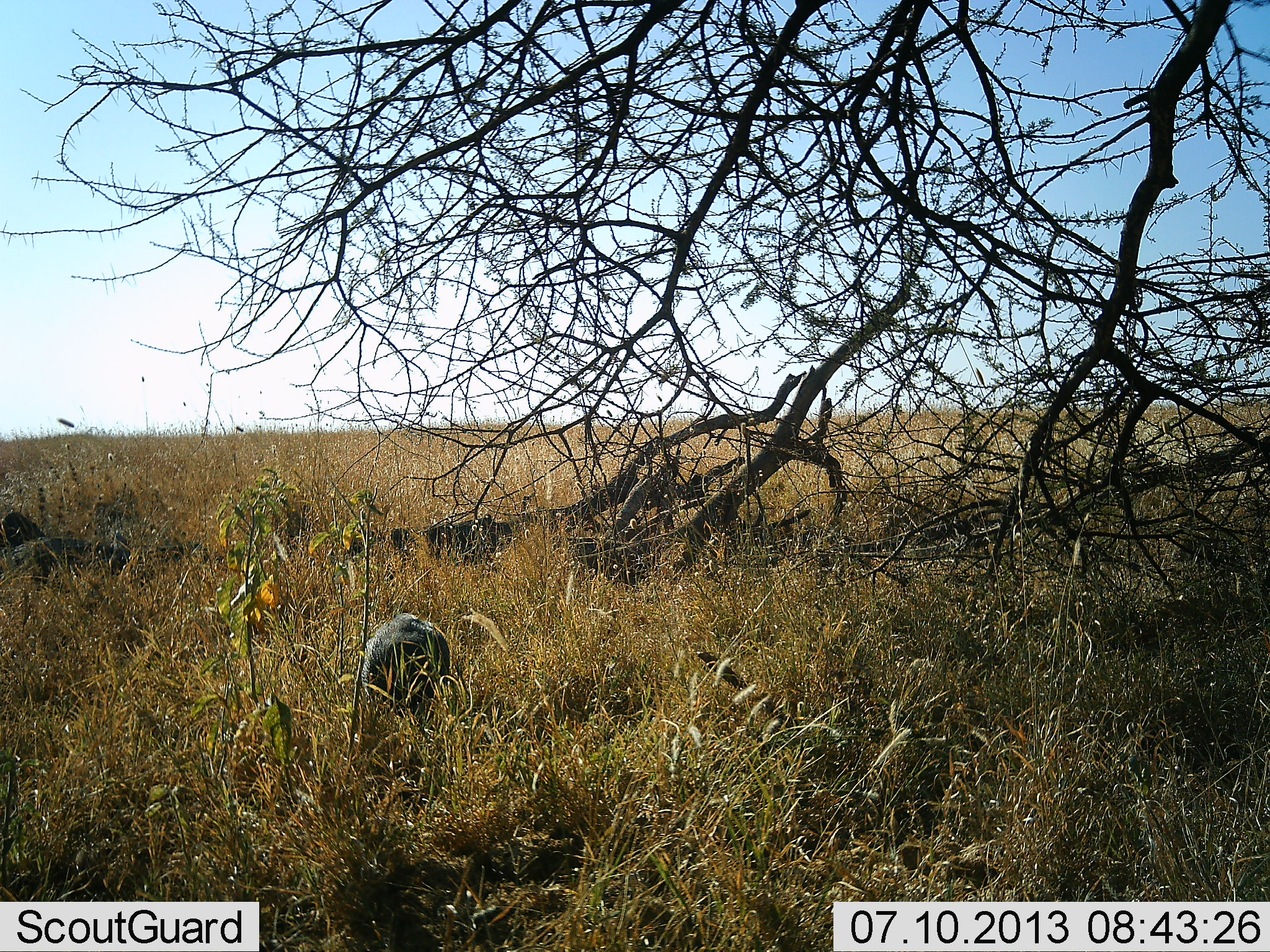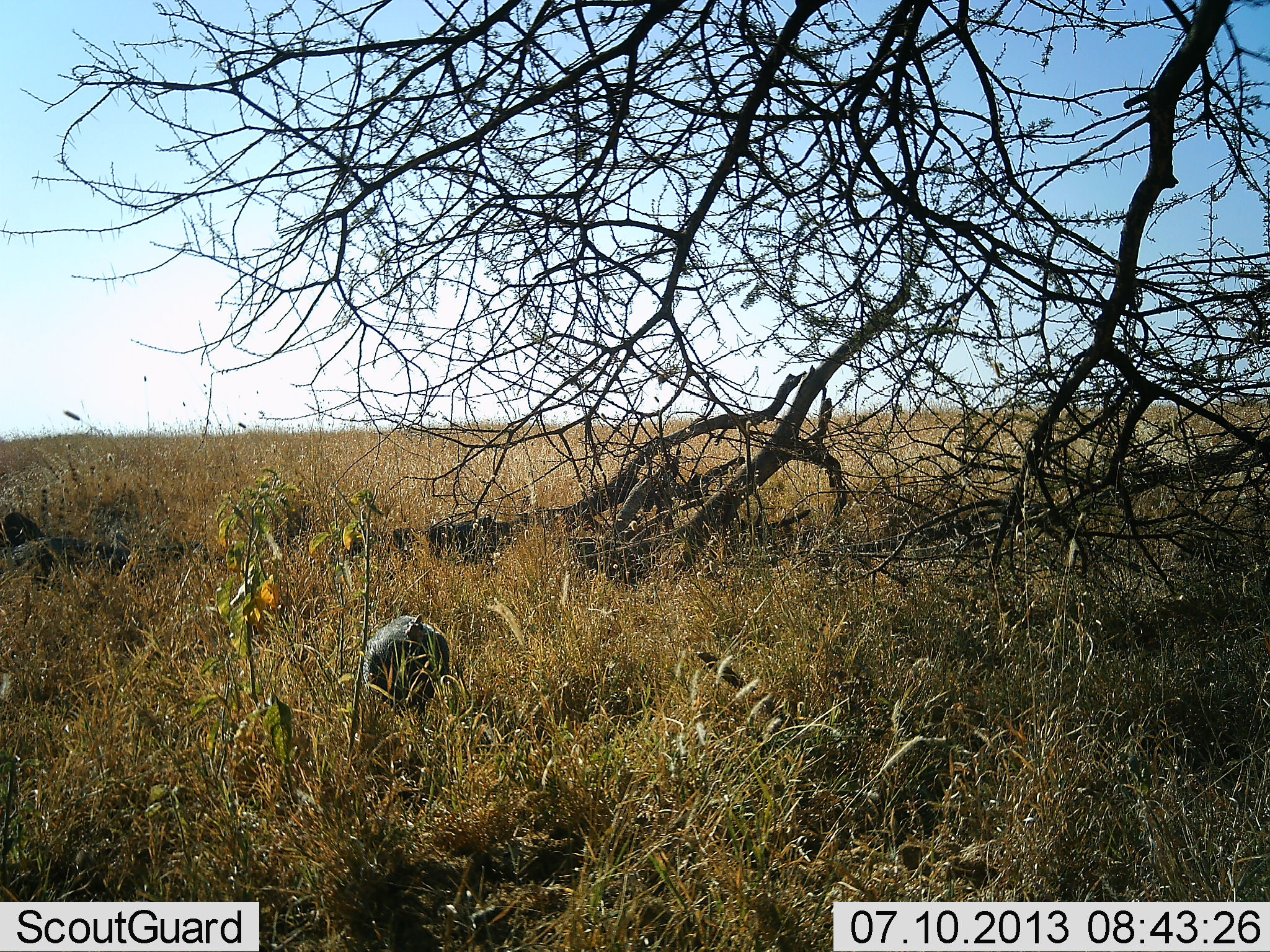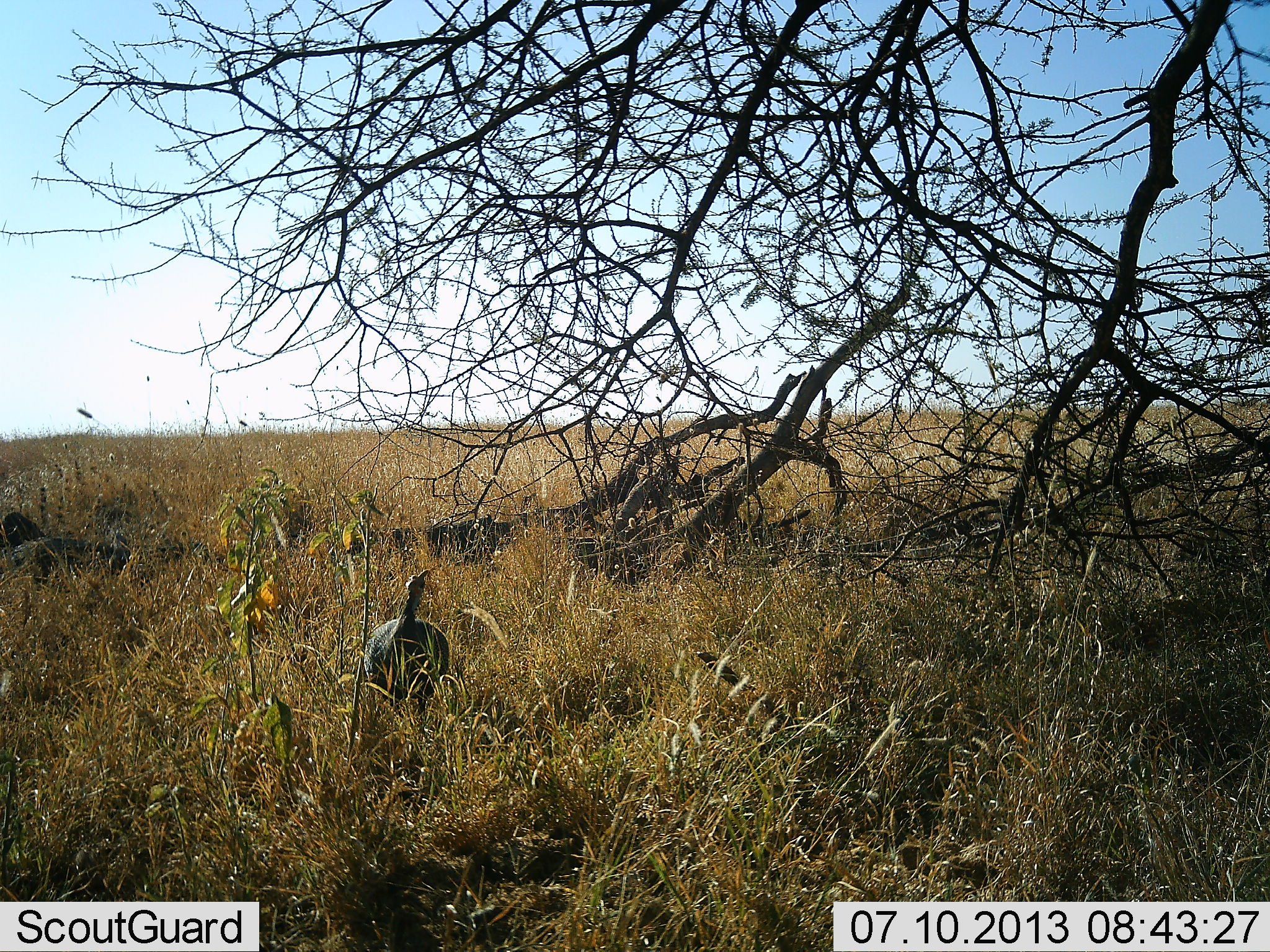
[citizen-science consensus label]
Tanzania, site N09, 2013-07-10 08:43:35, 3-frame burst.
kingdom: Animalia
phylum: Chordata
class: Aves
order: Galliformes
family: Numididae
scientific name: Numididae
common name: guinea fowl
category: guineafowl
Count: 1.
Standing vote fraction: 74%.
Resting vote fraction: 0%.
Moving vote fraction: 5%.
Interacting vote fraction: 0%.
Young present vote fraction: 0%.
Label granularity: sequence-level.